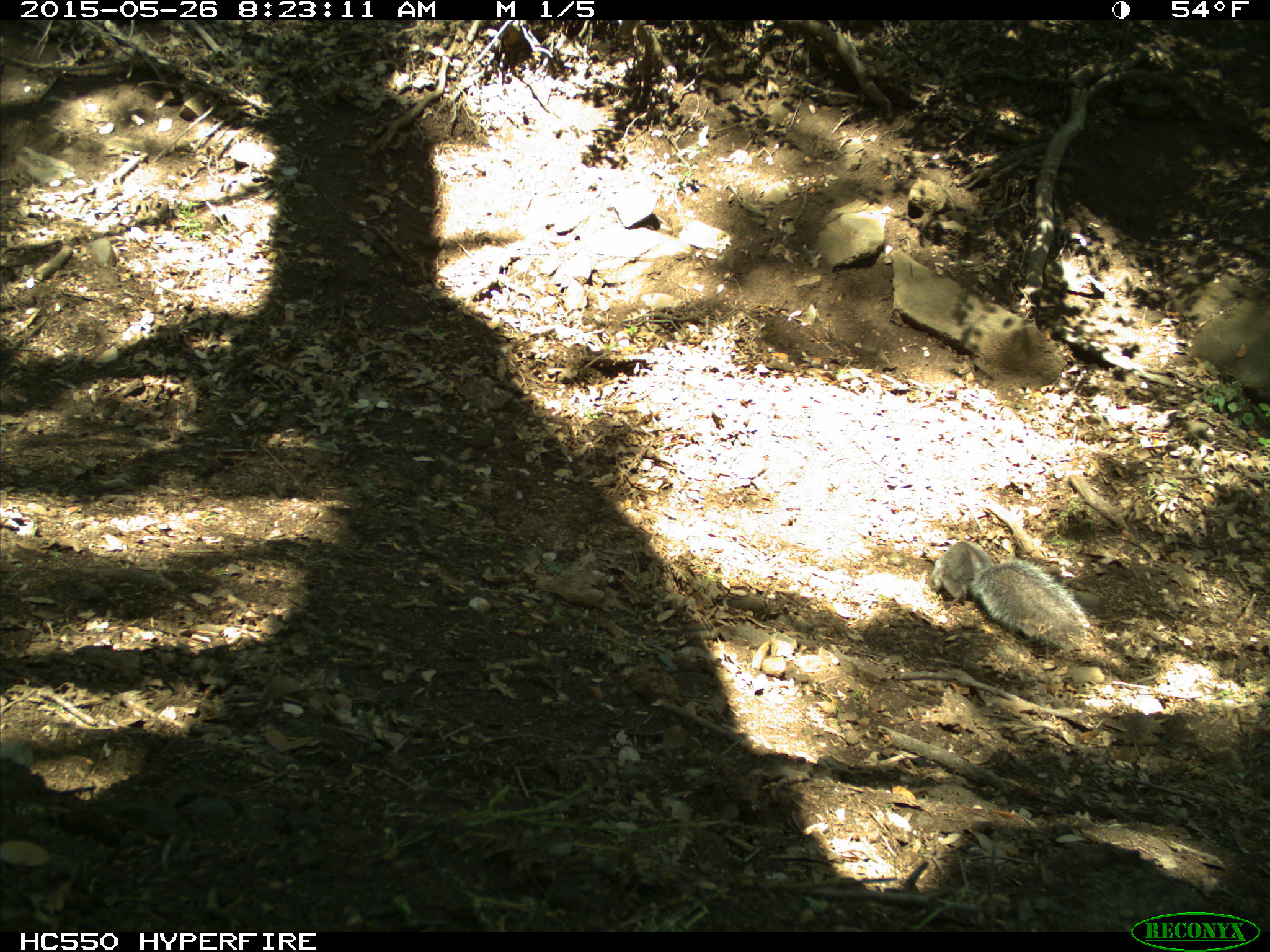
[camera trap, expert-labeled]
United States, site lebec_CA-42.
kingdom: Animalia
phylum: Chordata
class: Mammalia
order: Rodentia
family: Sciuridae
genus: Sciurus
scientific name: Sciurus carolinensis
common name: eastern gray squirrel